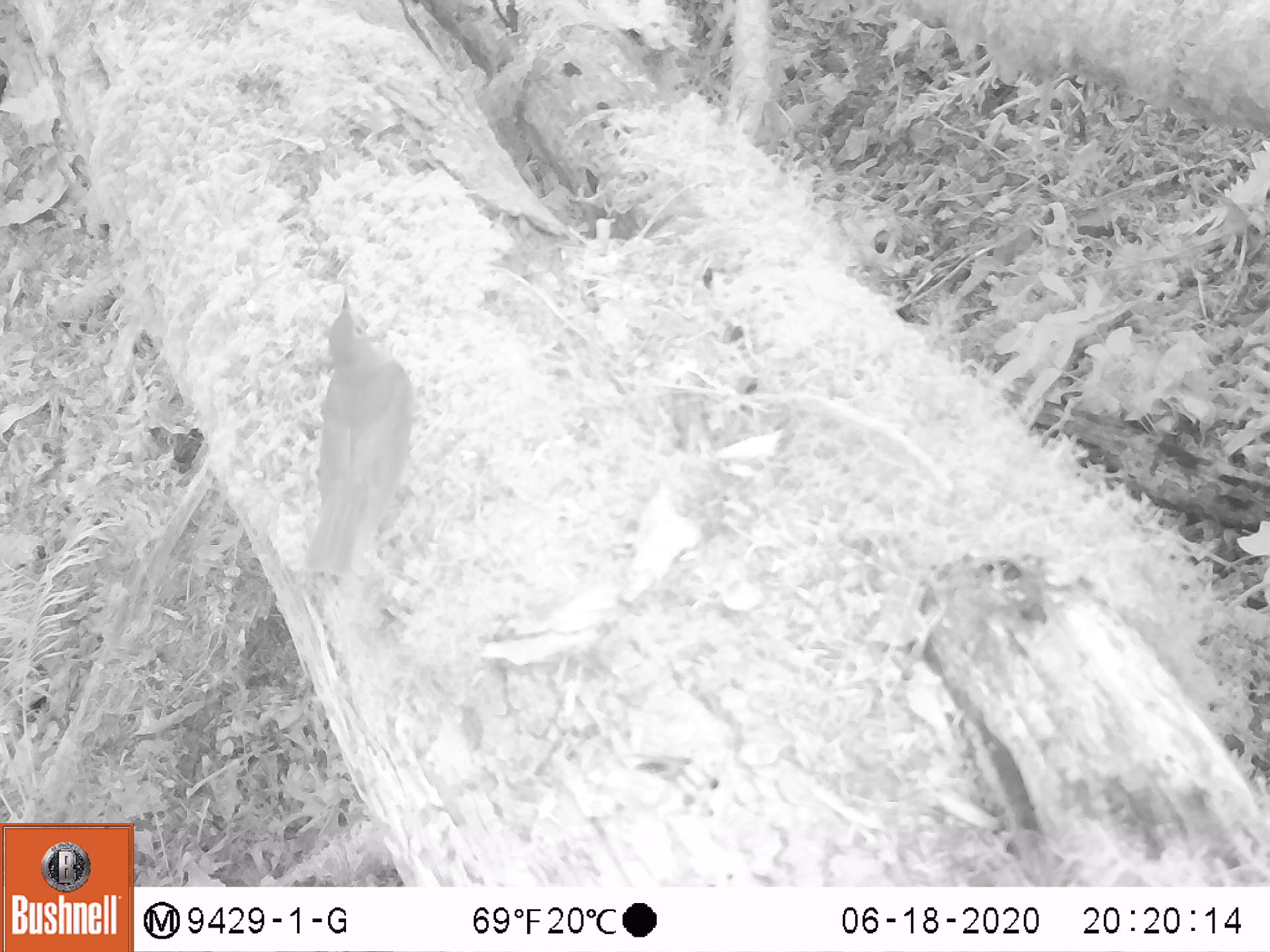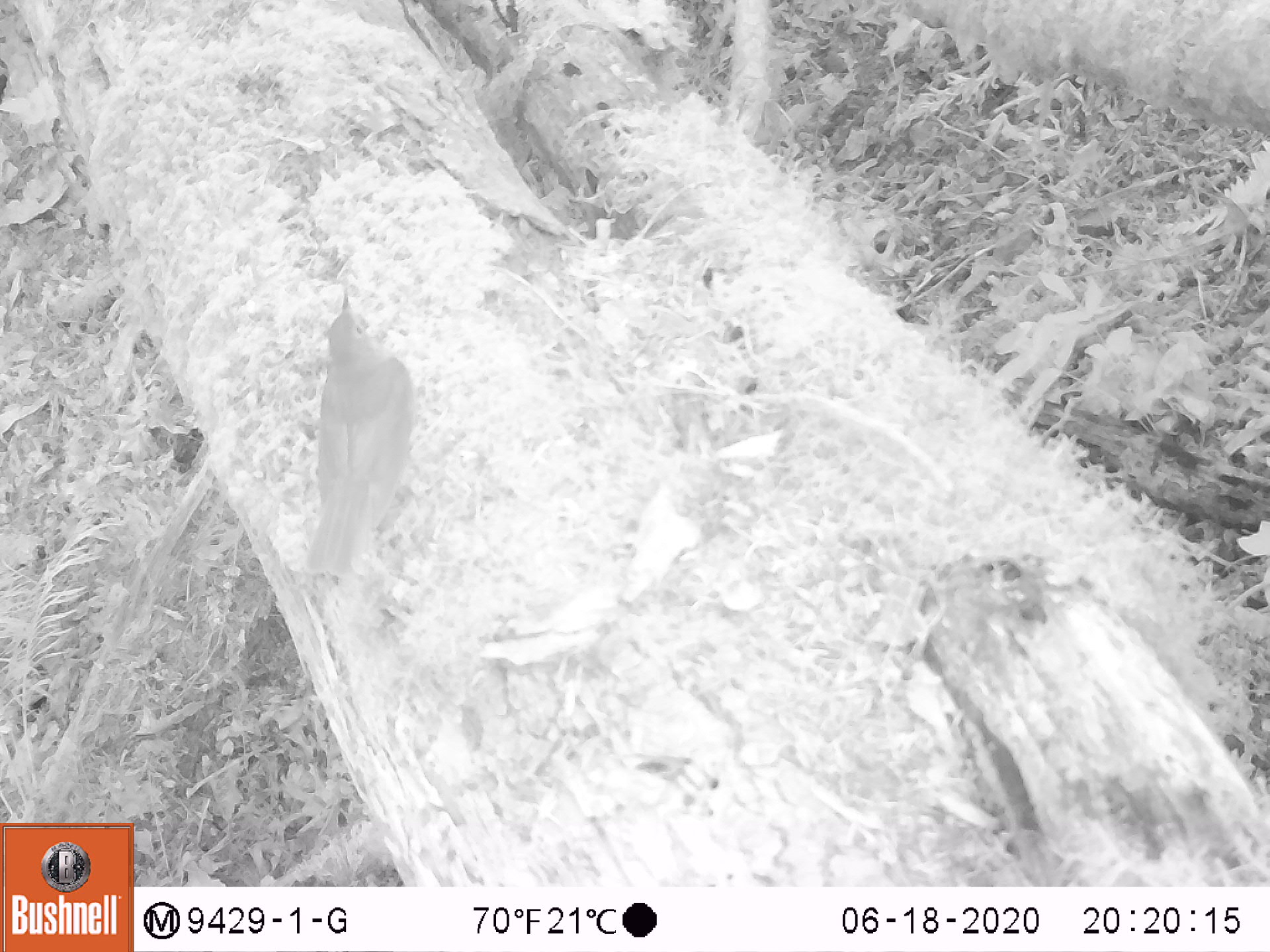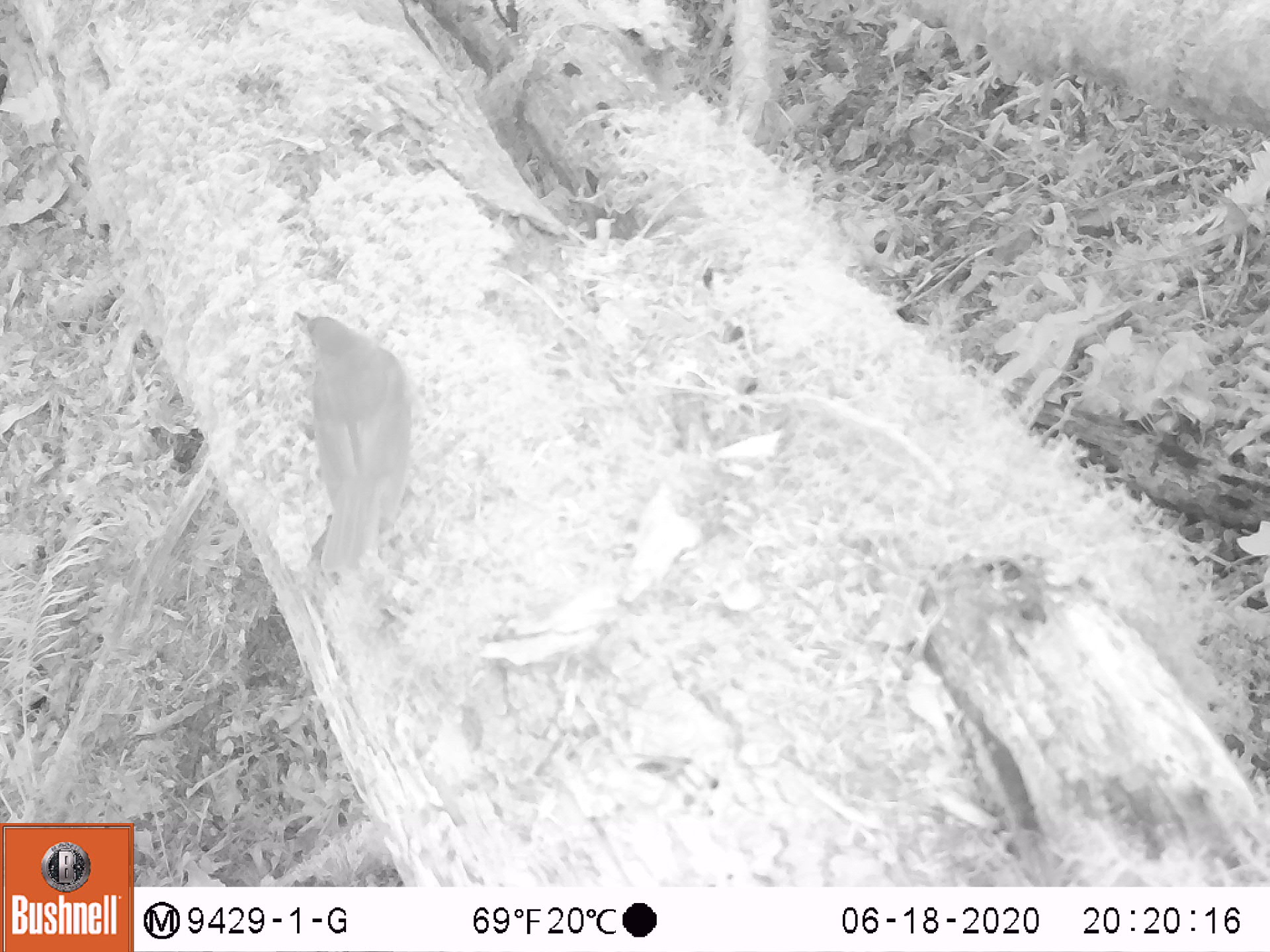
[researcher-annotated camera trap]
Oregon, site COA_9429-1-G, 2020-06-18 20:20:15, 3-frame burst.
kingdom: Animalia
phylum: Chordata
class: Aves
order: Passeriformes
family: Turdidae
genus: Catharus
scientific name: Catharus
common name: brown thrushes and nightingale-thrushes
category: catharus species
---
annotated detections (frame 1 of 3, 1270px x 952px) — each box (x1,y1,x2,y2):
catharus species: (301,283,416,579)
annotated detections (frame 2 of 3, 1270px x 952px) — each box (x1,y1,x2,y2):
catharus species: (306,286,420,575)